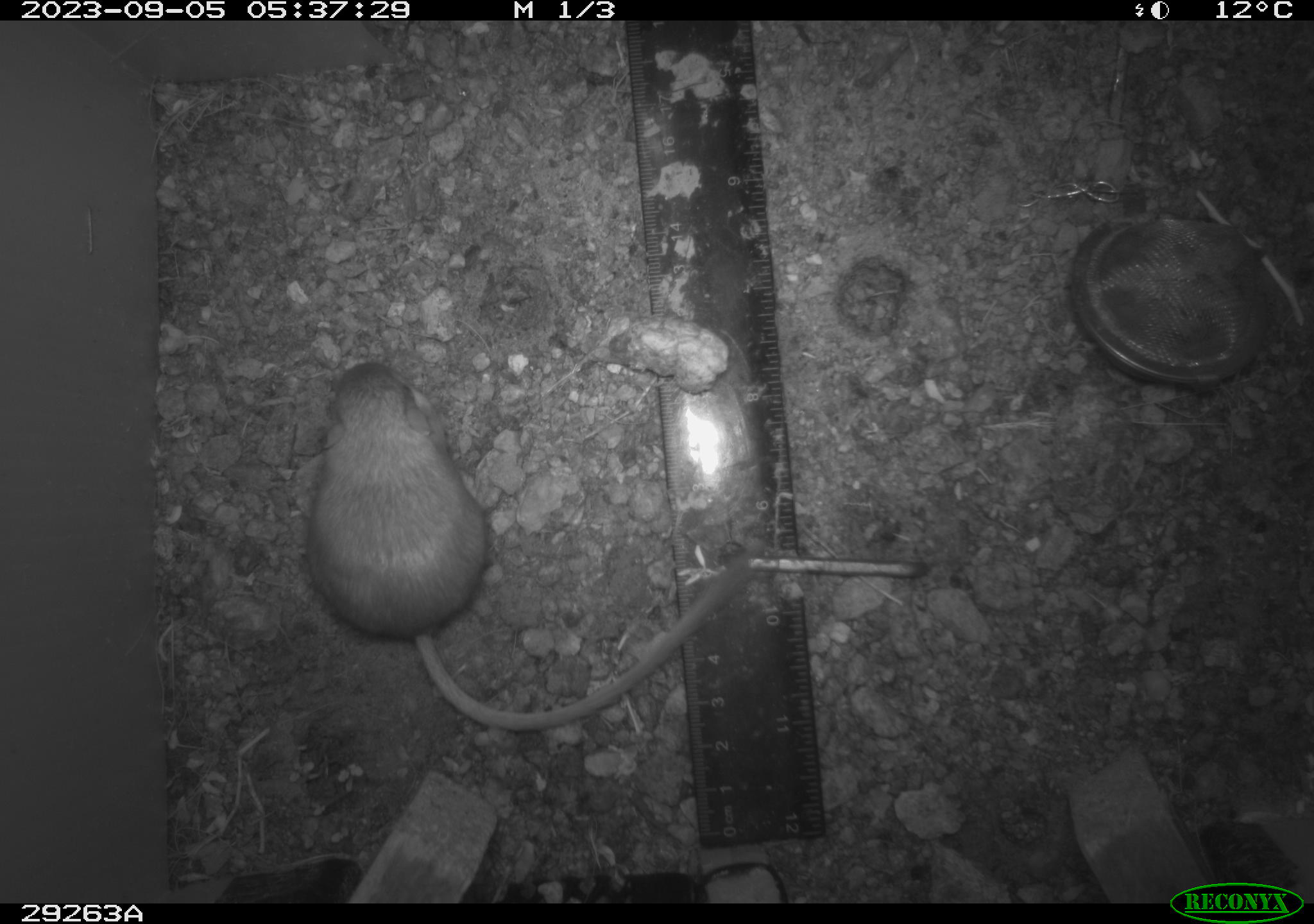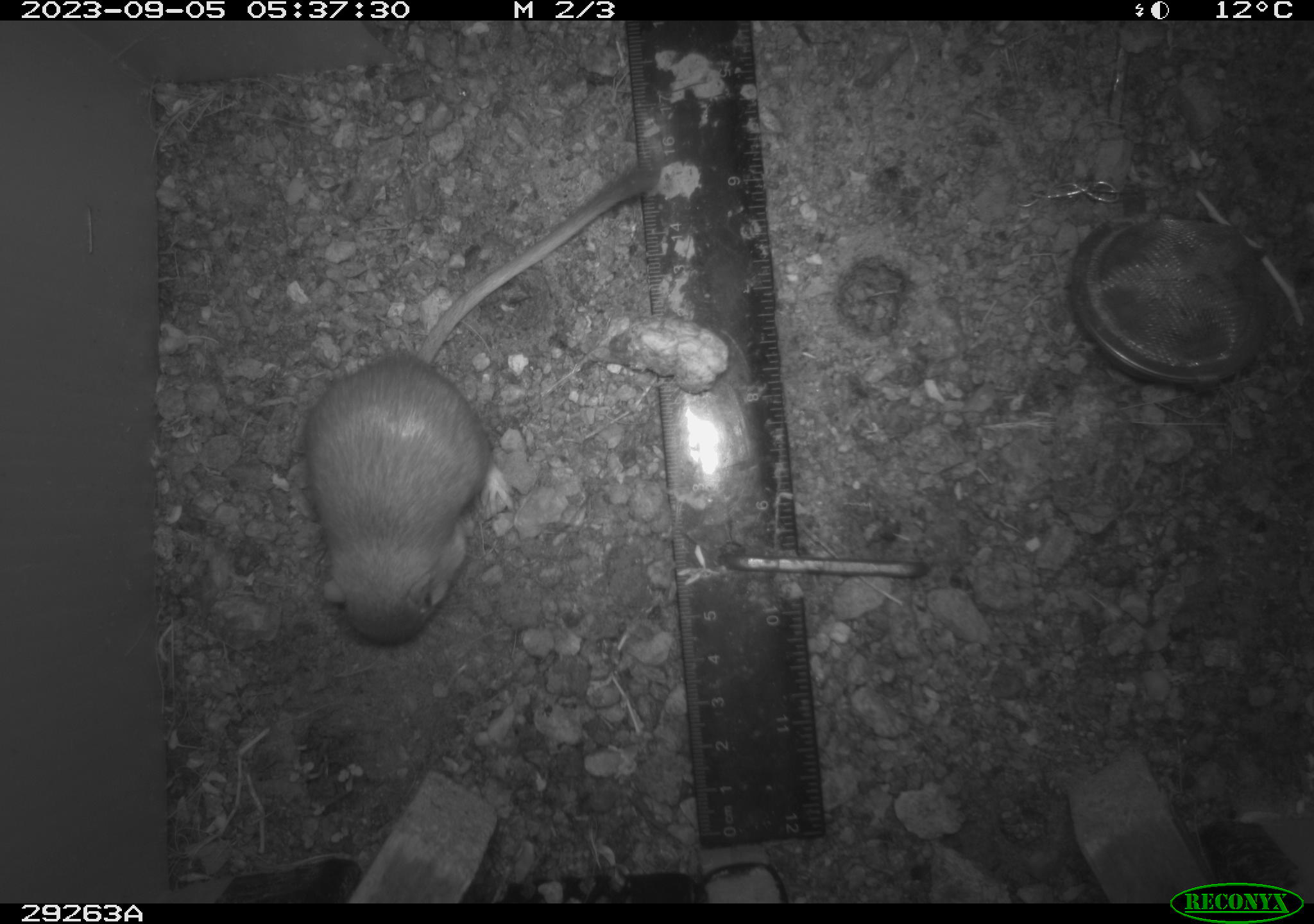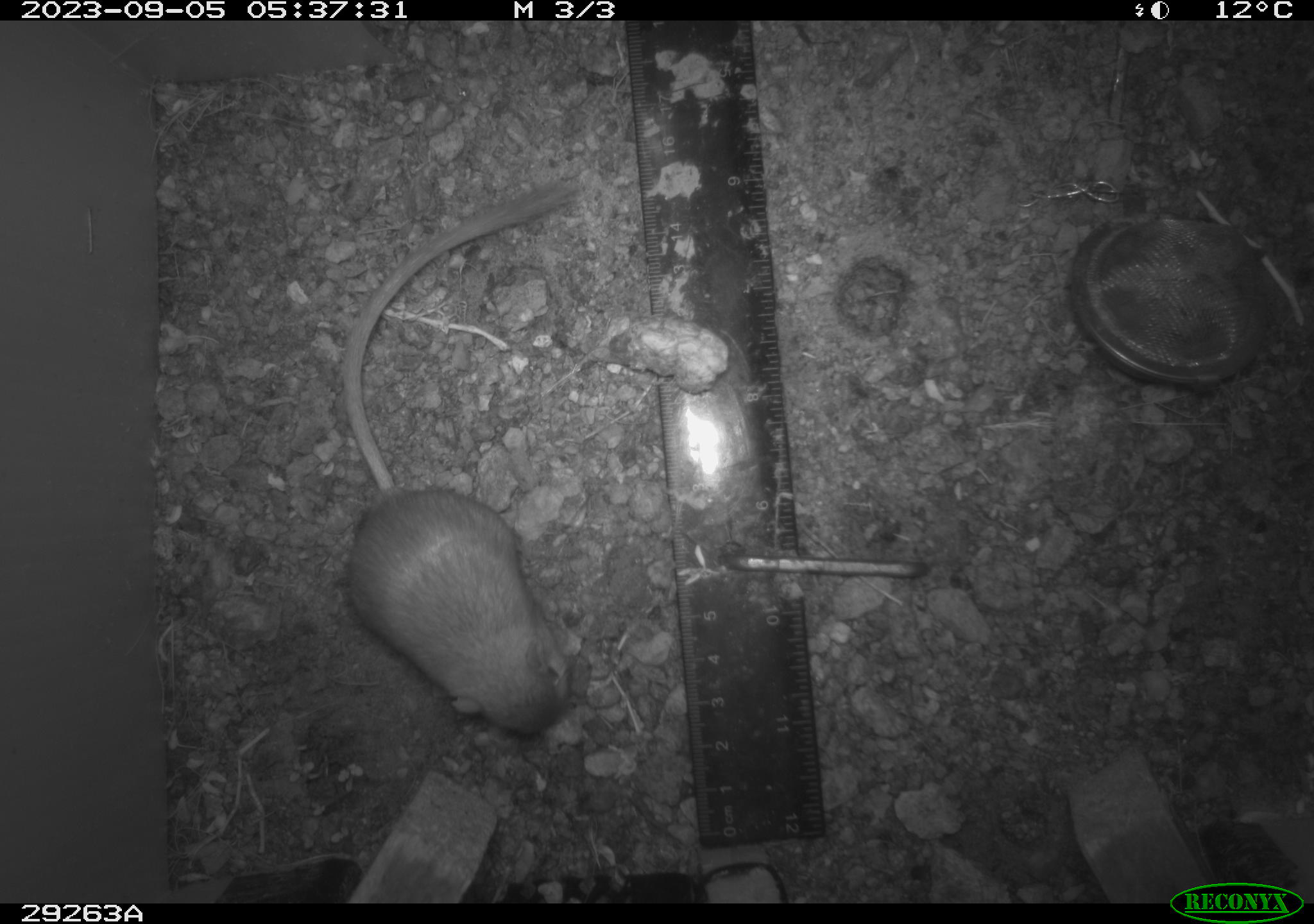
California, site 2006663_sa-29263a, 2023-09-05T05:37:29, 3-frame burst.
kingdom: Animalia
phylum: Chordata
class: Mammalia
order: Rodentia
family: Heteromyidae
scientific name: Heteromyidae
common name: kangaroo rats and pocket mice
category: heteromyidae family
Heteromyidae family (kangaroo rats and pocket mice) (Heteromyidae).